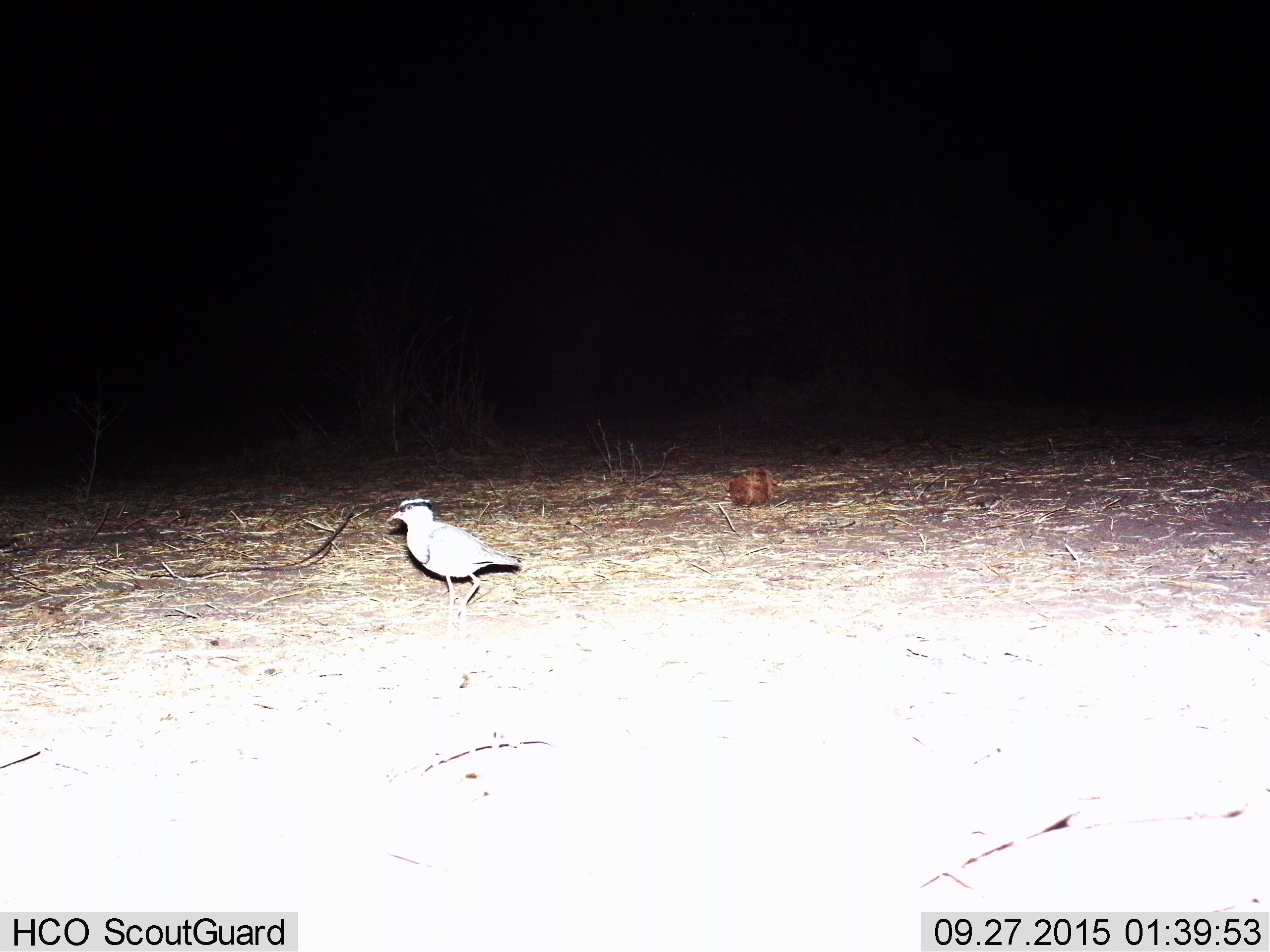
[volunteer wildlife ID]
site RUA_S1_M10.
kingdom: Animalia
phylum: Chordata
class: Aves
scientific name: Aves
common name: bird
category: birdother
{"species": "birdother (bird) (Aves)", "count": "1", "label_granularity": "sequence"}